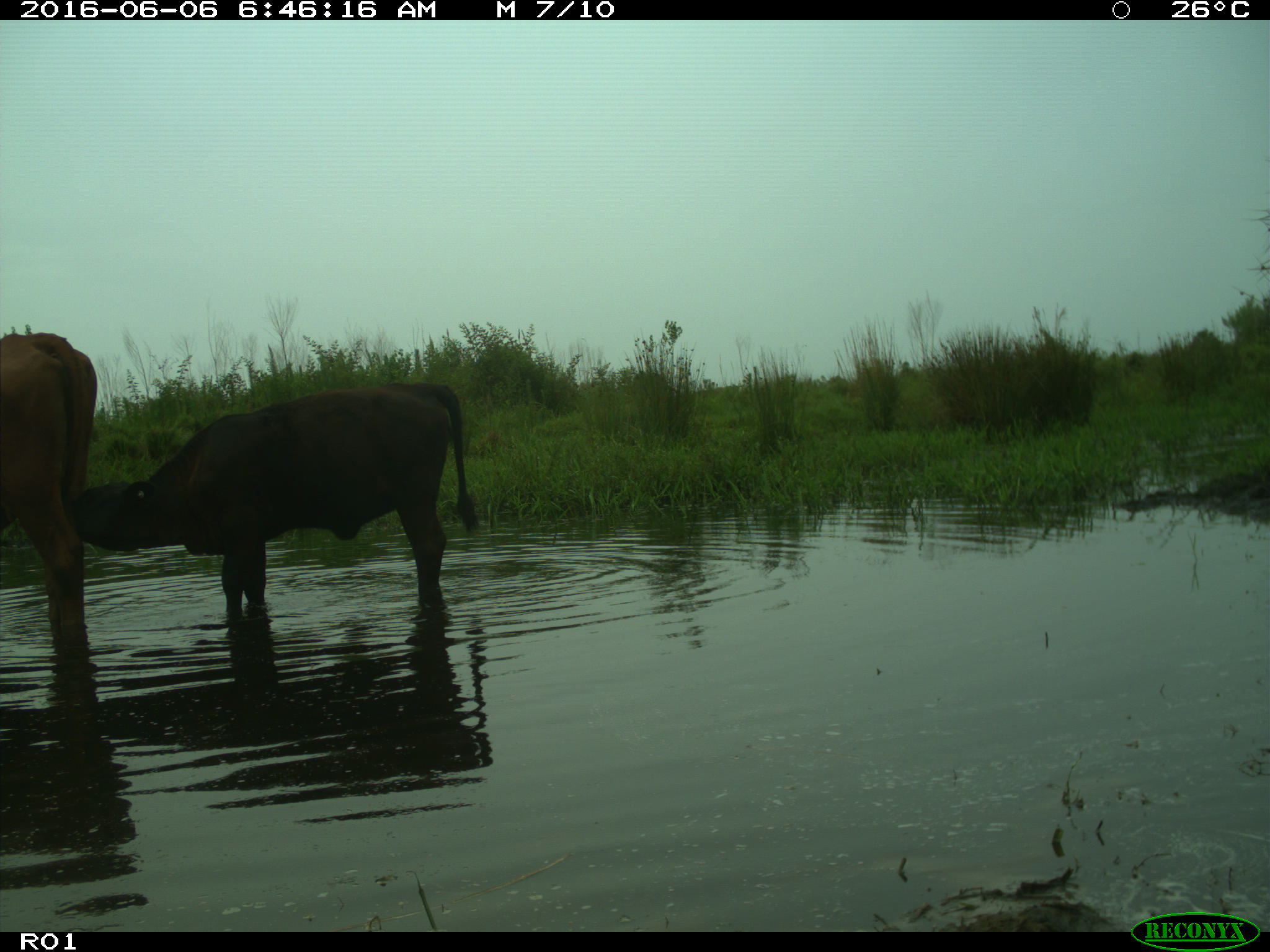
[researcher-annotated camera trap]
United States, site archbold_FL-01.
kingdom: Animalia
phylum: Chordata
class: Mammalia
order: Artiodactyla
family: Bovidae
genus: Bos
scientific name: Bos taurus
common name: domestic cow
Bos taurus (domestic cow).